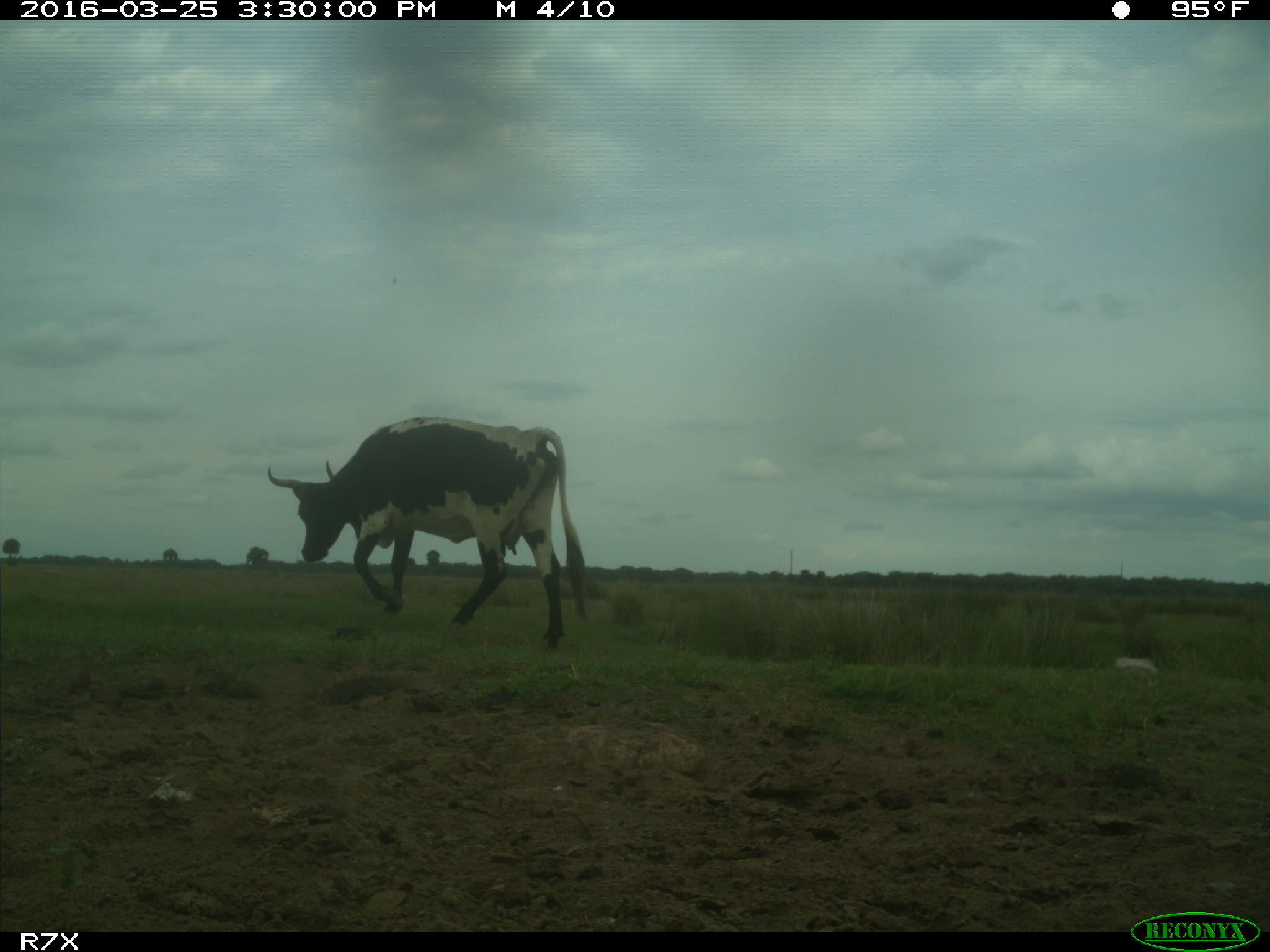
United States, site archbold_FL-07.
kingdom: Animalia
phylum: Chordata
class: Mammalia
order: Artiodactyla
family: Bovidae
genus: Bos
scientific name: Bos taurus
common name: domestic cow